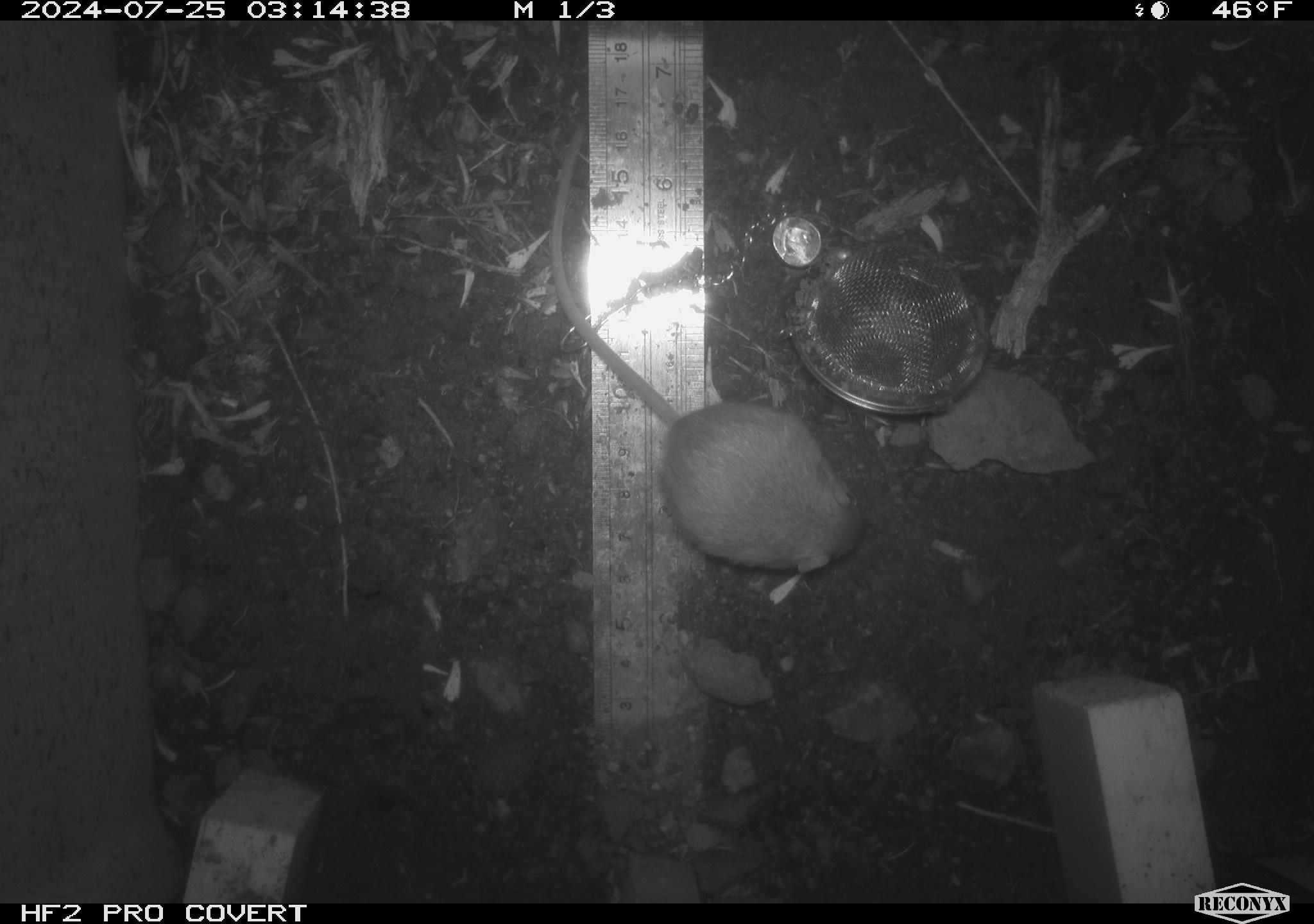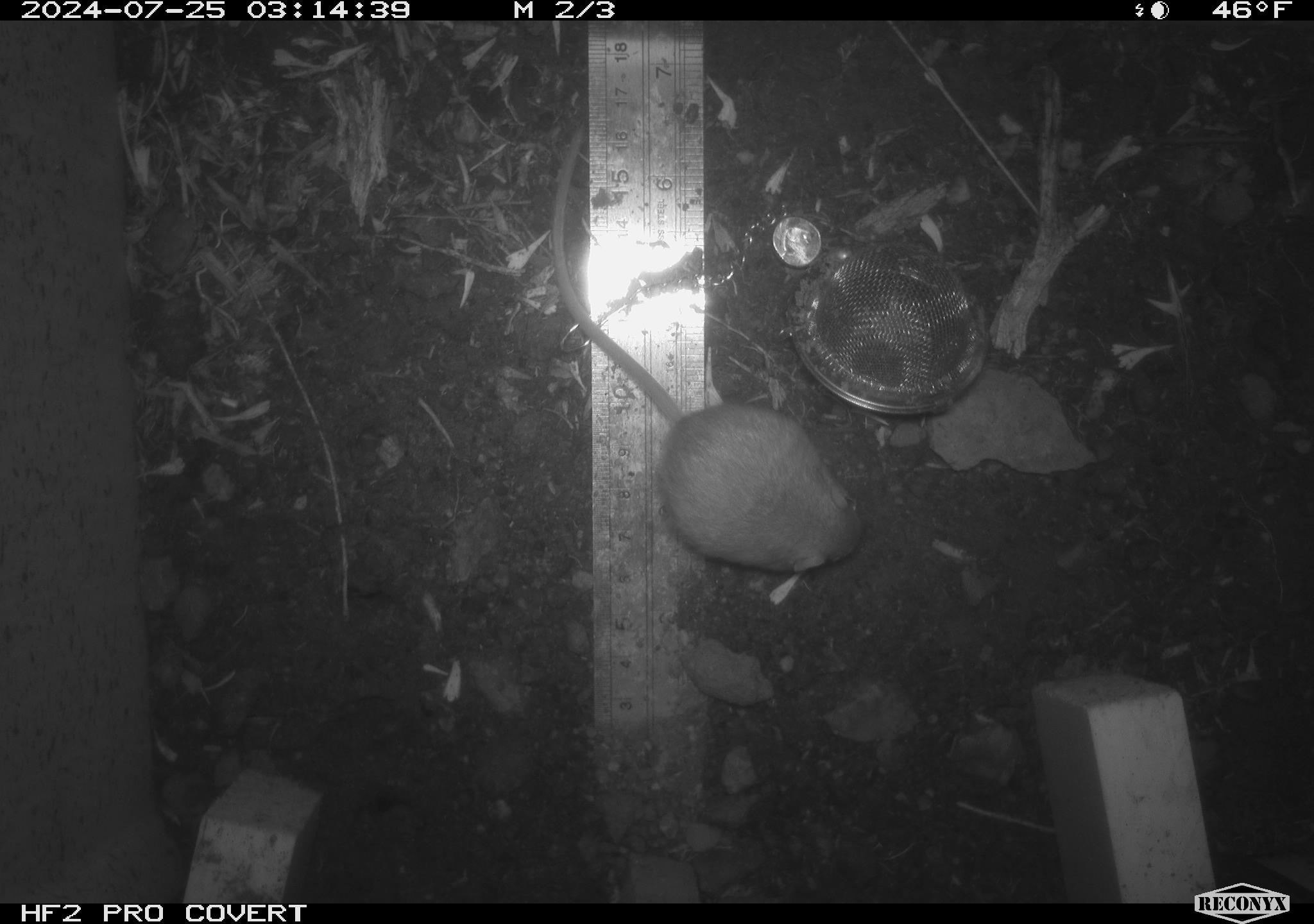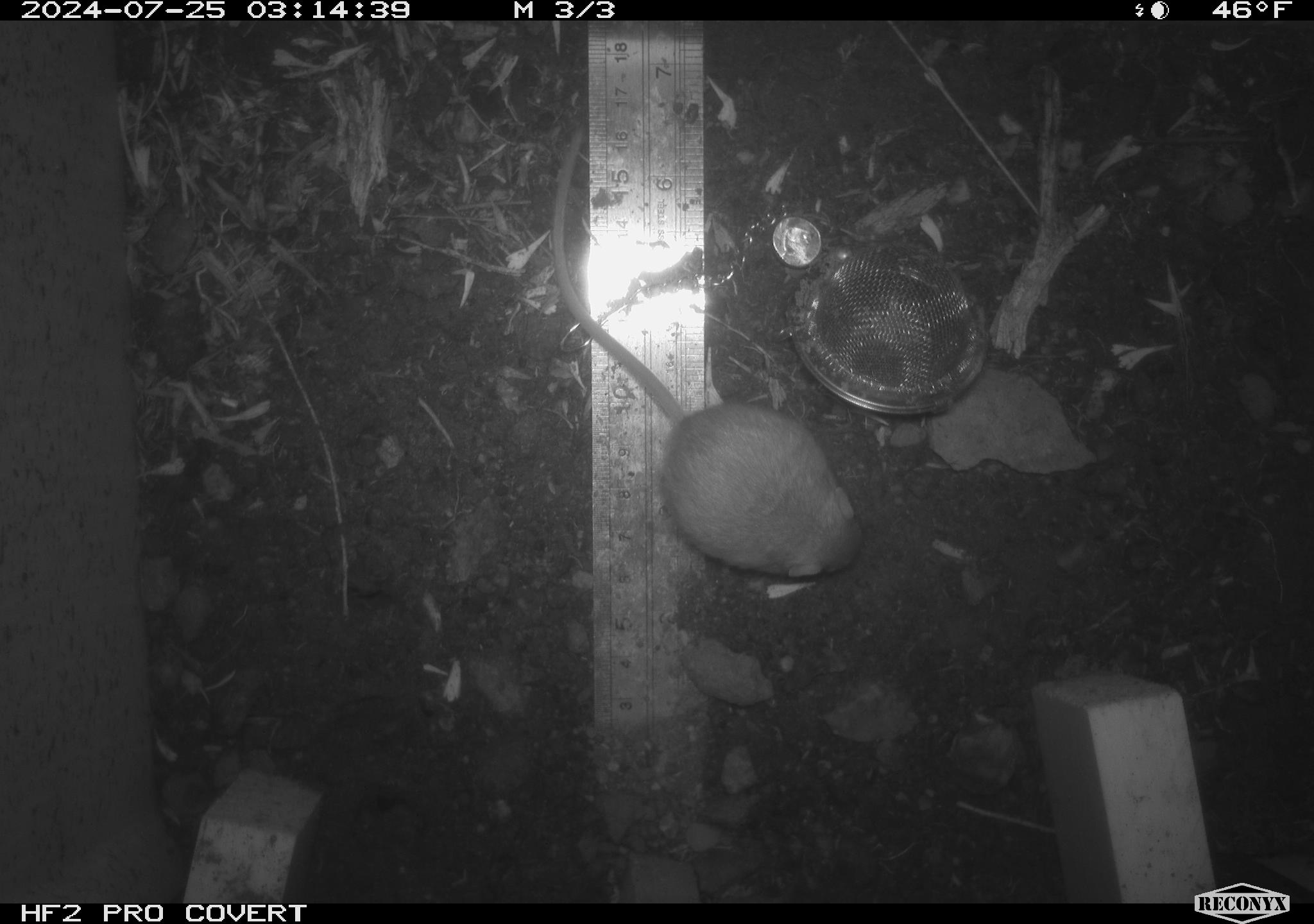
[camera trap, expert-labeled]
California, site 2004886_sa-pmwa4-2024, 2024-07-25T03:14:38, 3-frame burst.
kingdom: Animalia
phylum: Chordata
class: Mammalia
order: Rodentia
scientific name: Rodentia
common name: mouse species